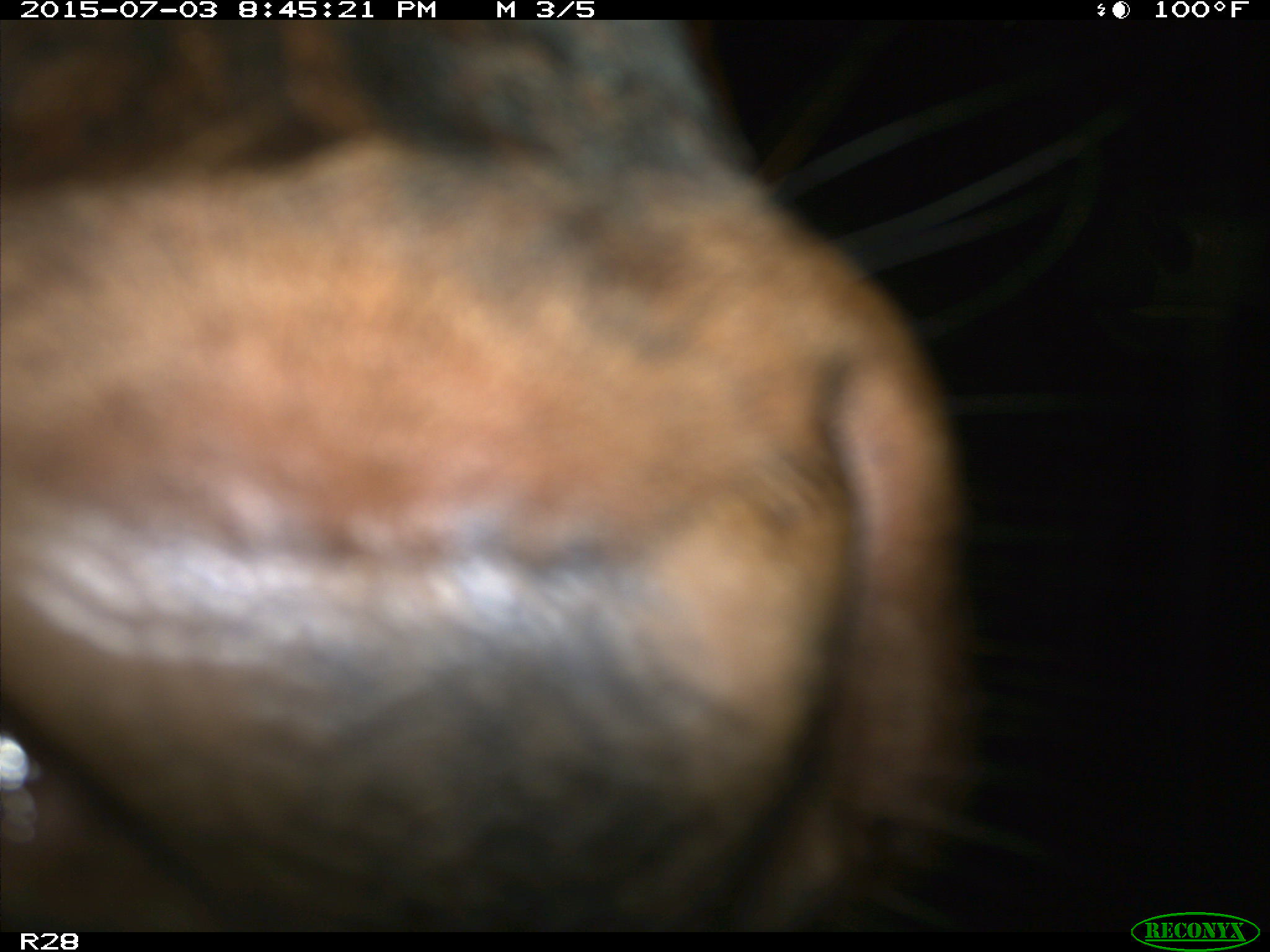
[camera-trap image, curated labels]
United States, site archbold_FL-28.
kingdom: Animalia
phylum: Chordata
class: Mammalia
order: Artiodactyla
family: Bovidae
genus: Bos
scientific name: Bos taurus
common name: domestic cow